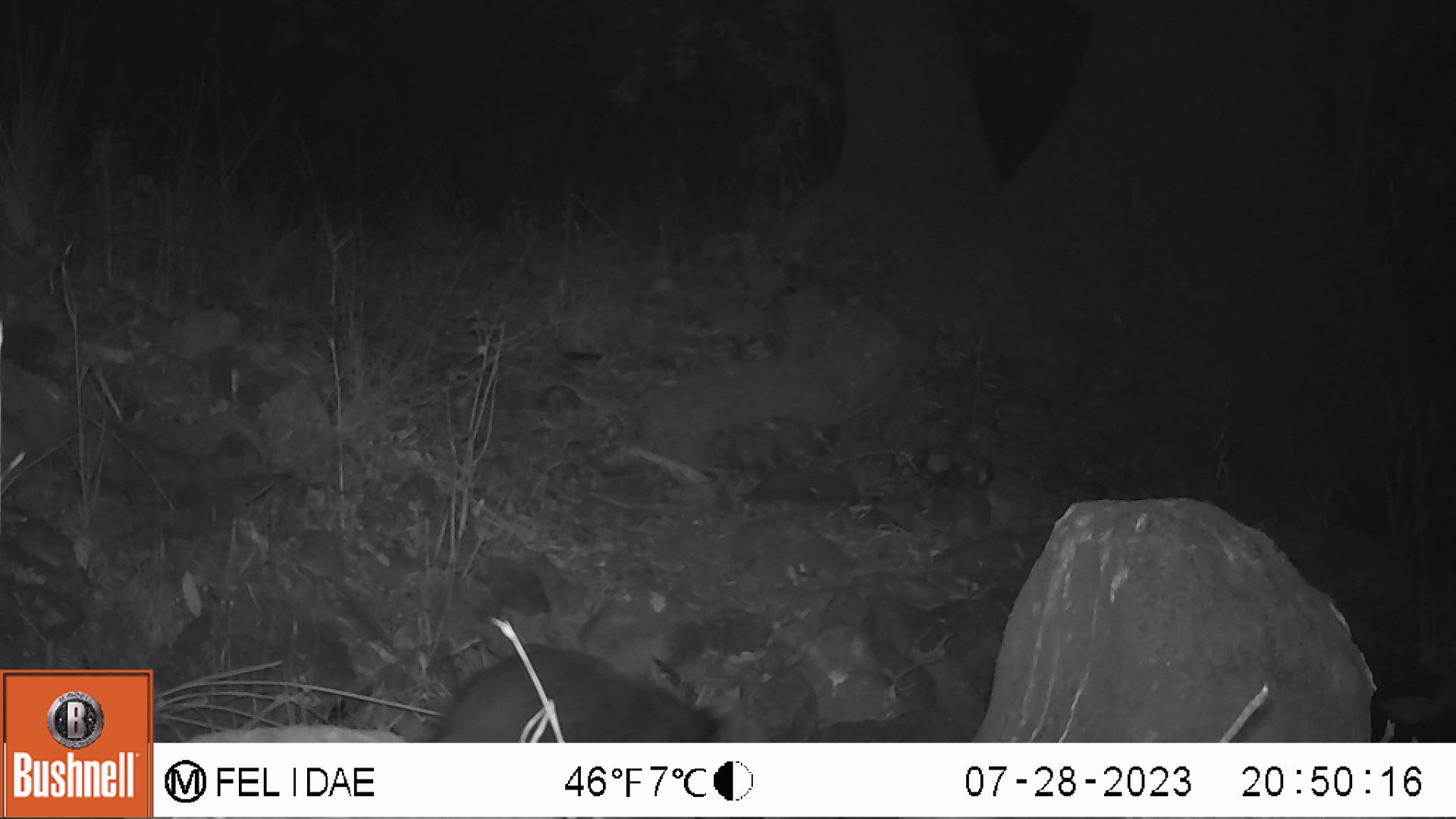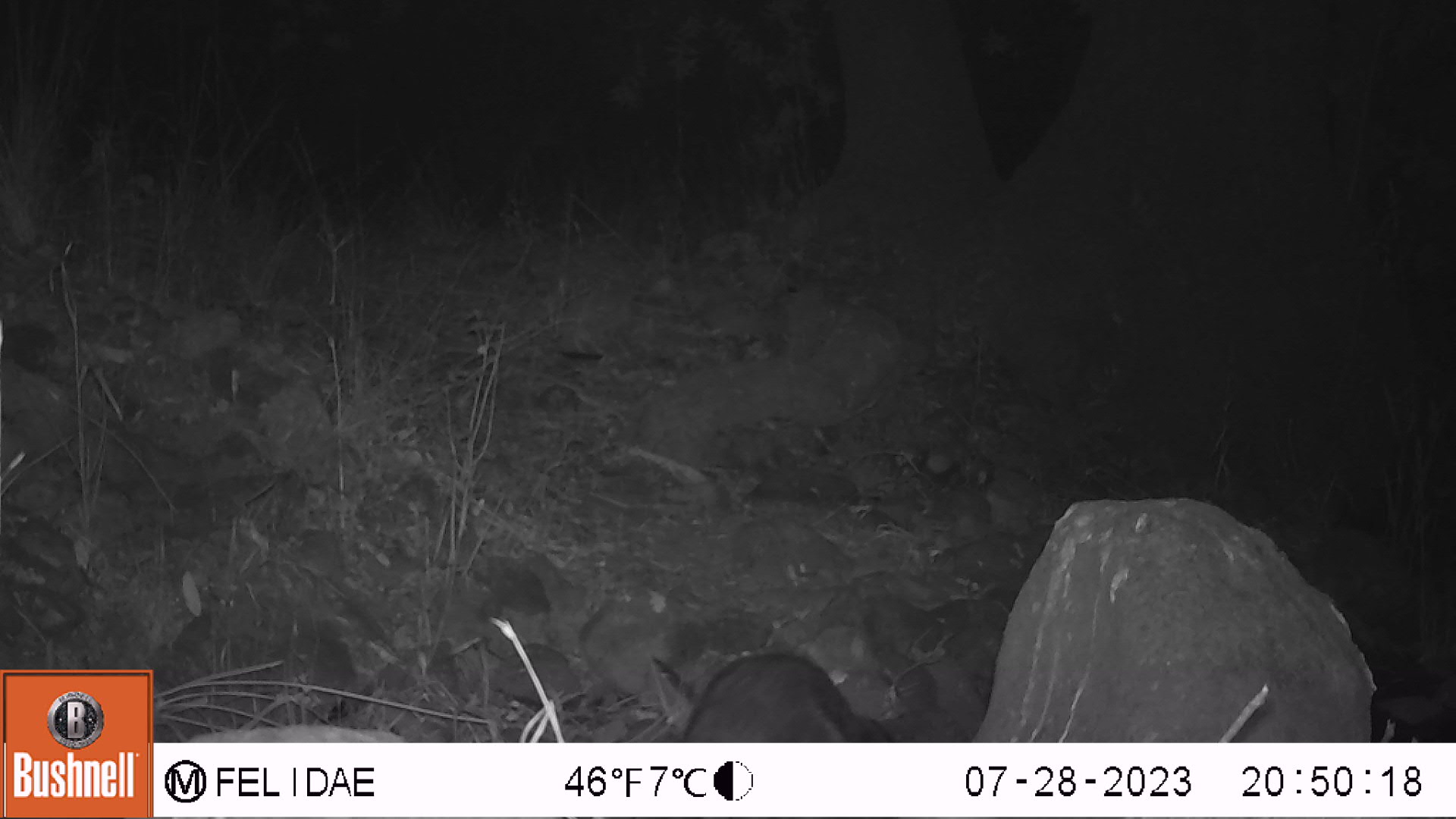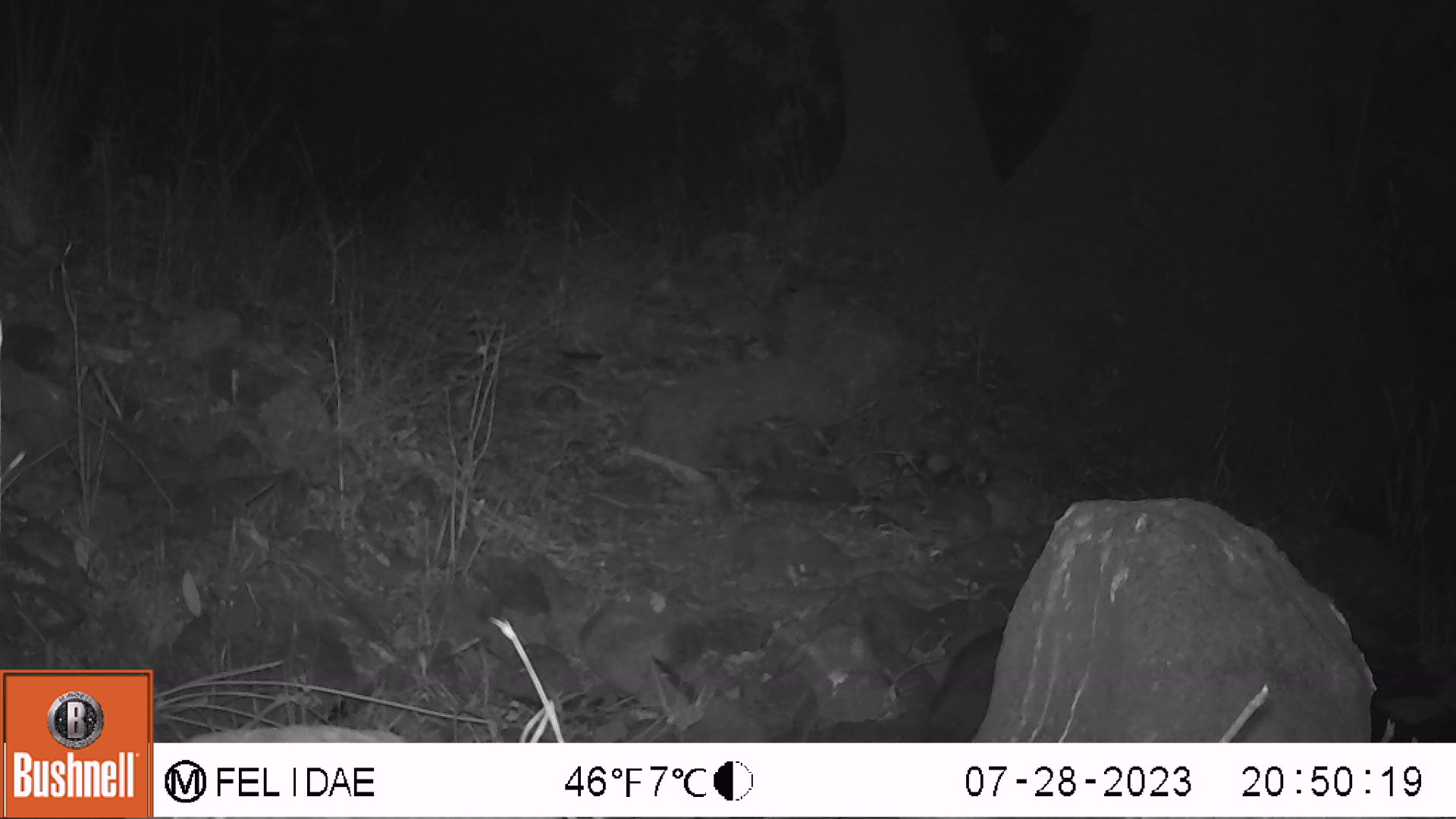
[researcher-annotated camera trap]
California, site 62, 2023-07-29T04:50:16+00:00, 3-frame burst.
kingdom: Animalia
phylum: Chordata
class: Mammalia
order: Carnivora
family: Procyonidae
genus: Procyon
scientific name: Procyon lotor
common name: raccoon